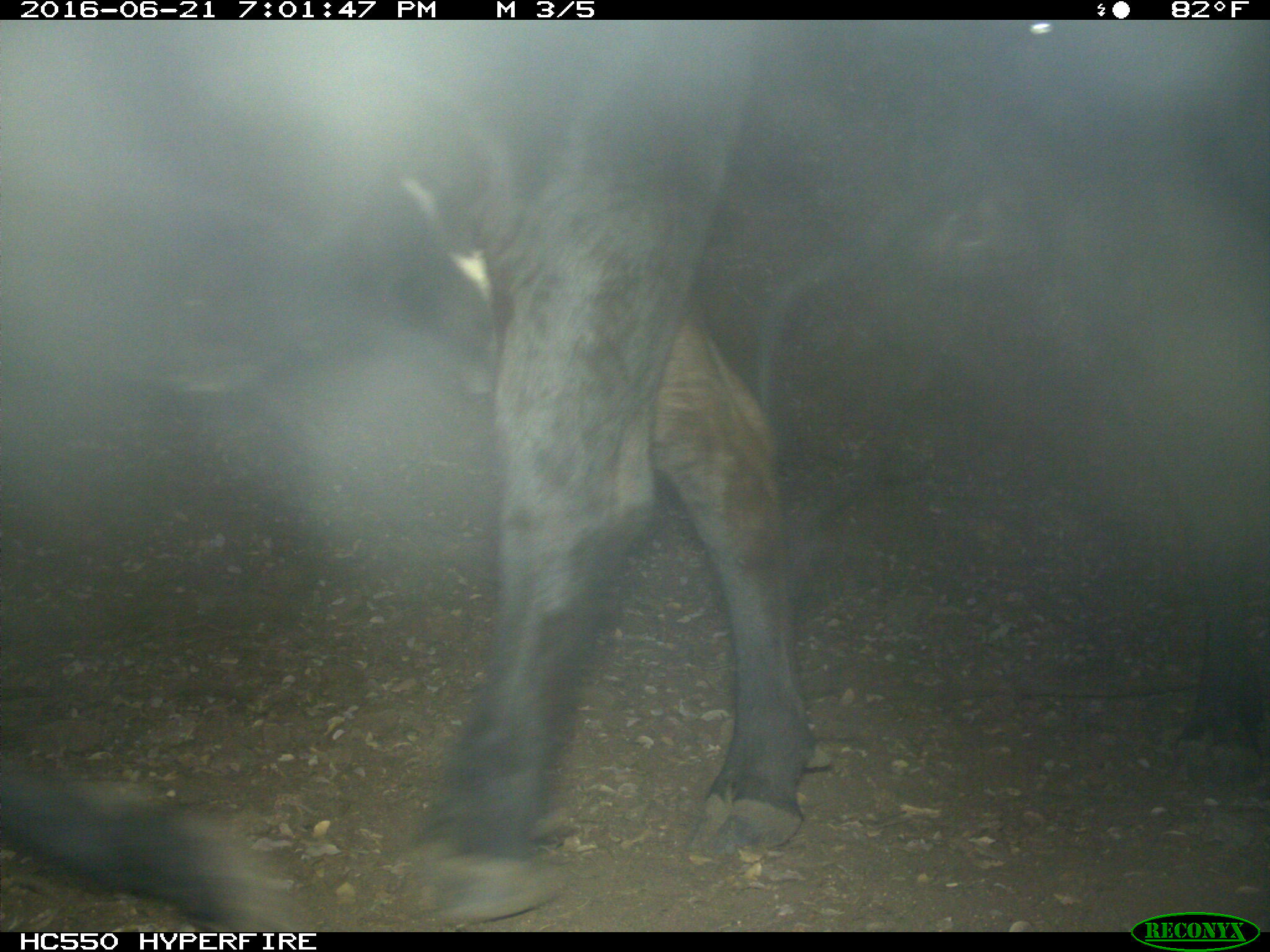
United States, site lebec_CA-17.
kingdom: Animalia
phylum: Chordata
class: Mammalia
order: Artiodactyla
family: Bovidae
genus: Bos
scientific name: Bos taurus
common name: domestic cow